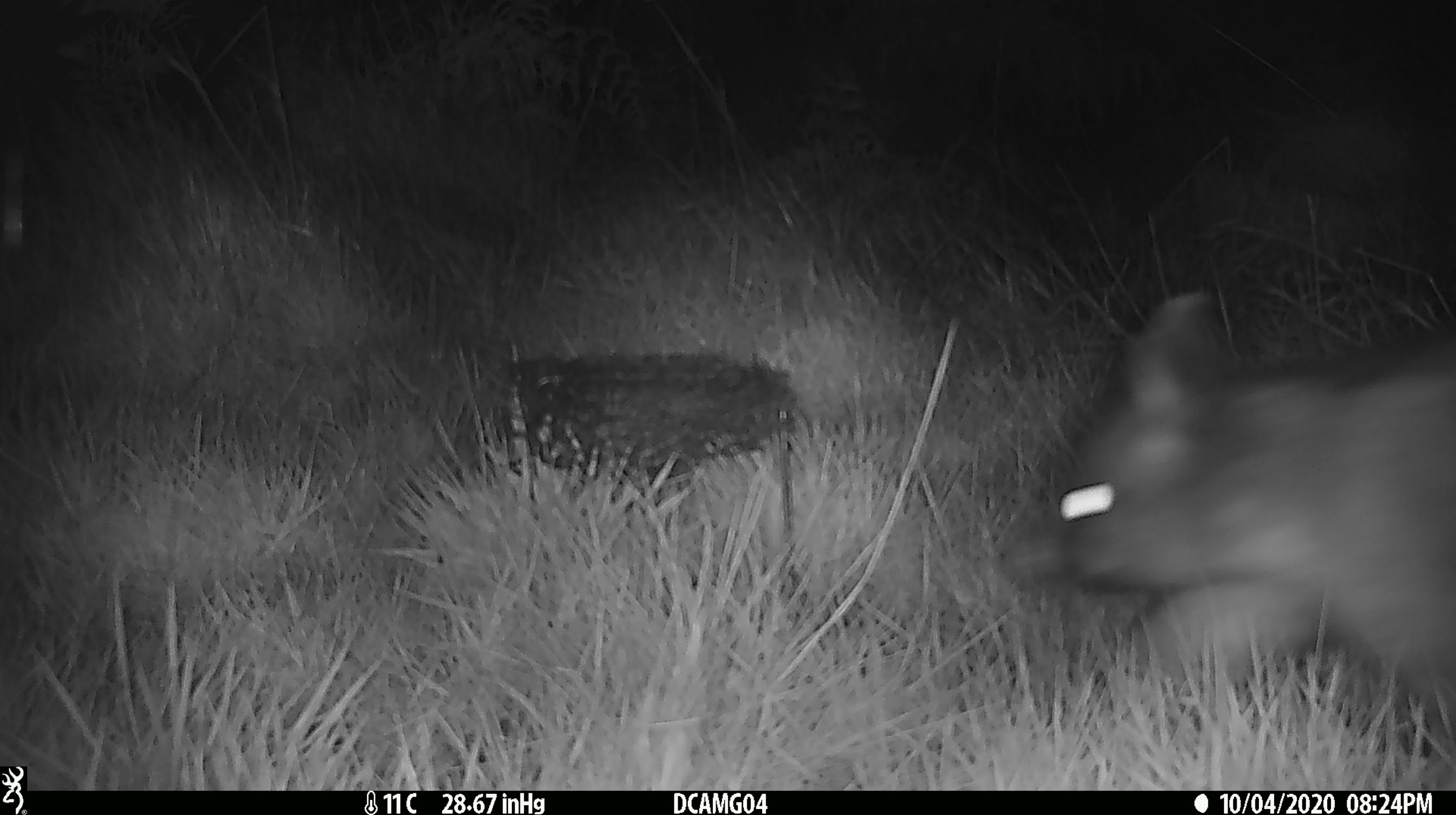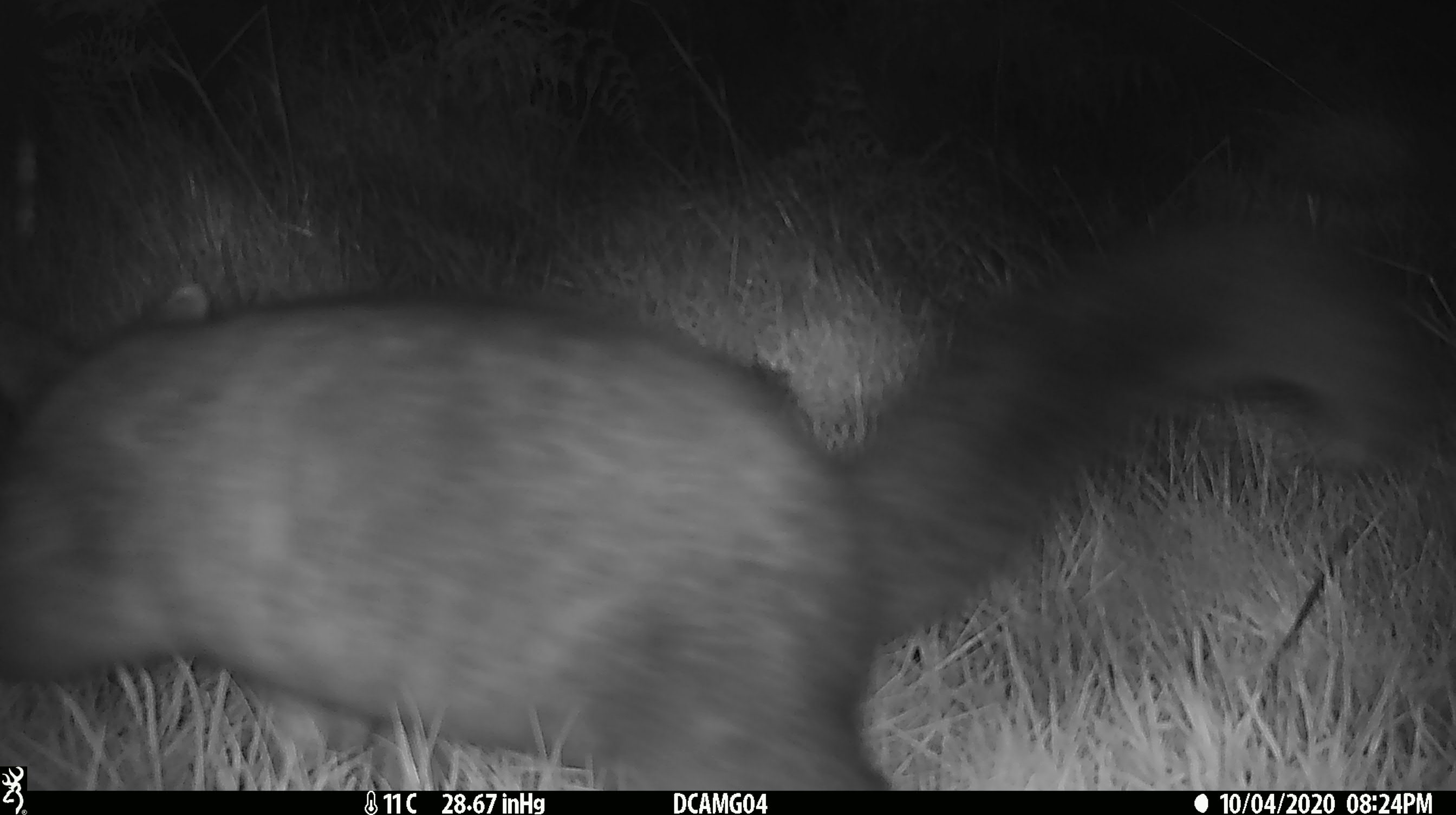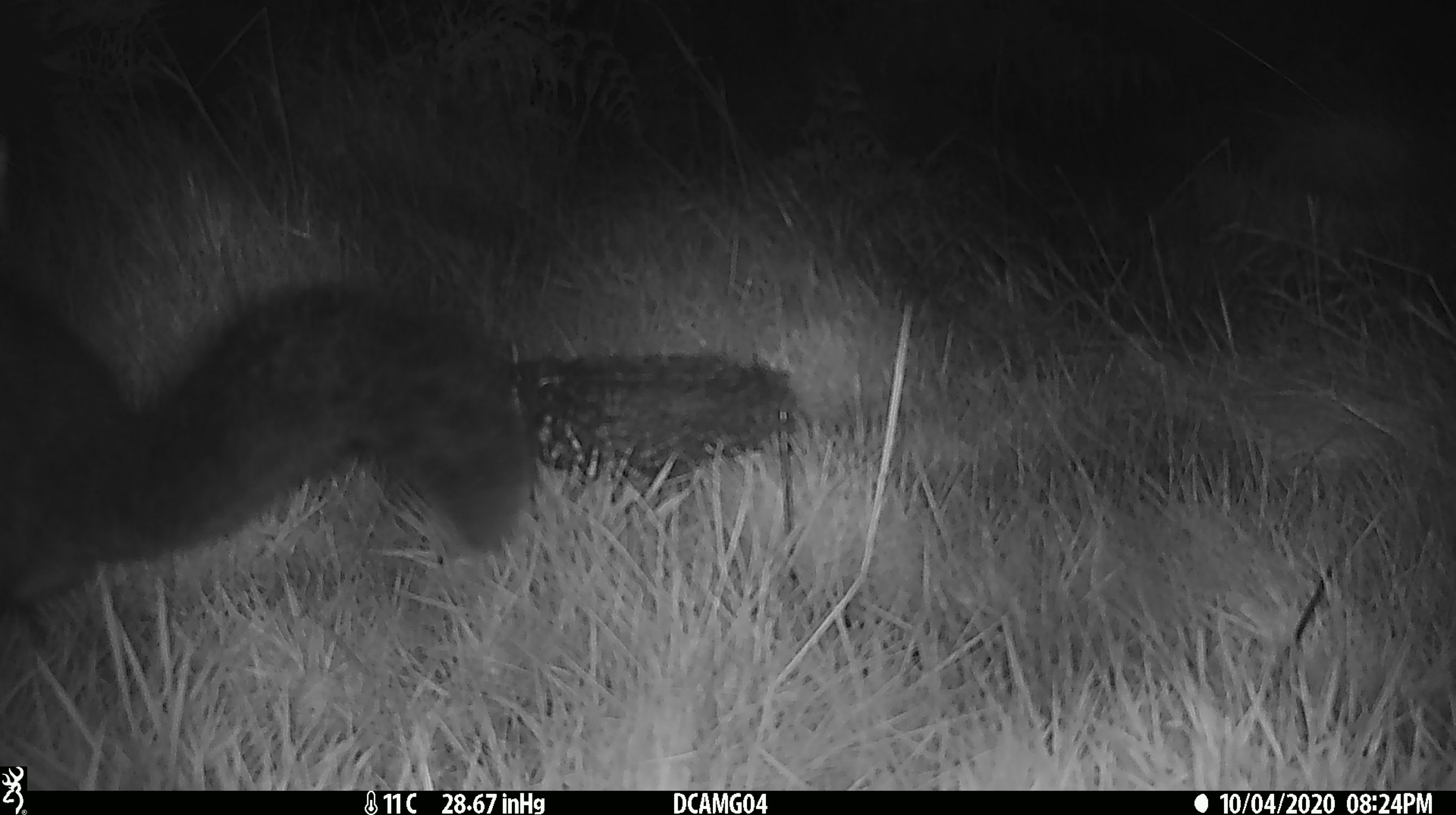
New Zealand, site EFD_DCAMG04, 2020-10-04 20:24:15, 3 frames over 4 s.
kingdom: Animalia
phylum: Chordata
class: Mammalia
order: Diprotodontia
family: Phalangeridae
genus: Trichosurus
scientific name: Trichosurus vulpecula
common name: common brushtail possum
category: possum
Possum (common brushtail possum) (Trichosurus vulpecula).